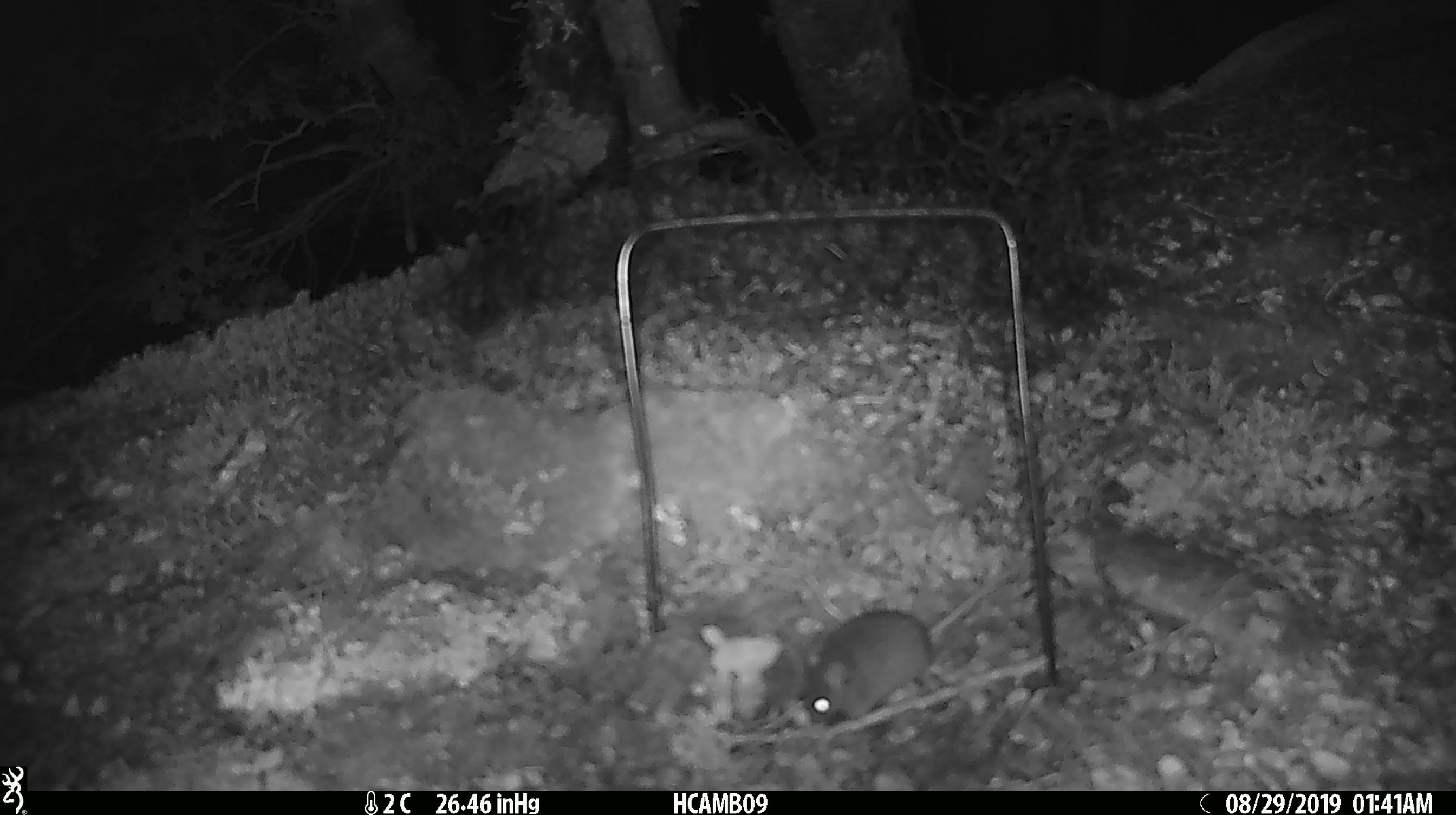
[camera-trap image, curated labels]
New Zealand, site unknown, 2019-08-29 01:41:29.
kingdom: Animalia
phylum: Chordata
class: Mammalia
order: Rodentia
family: Muridae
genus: Mus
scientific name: Mus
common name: mouse